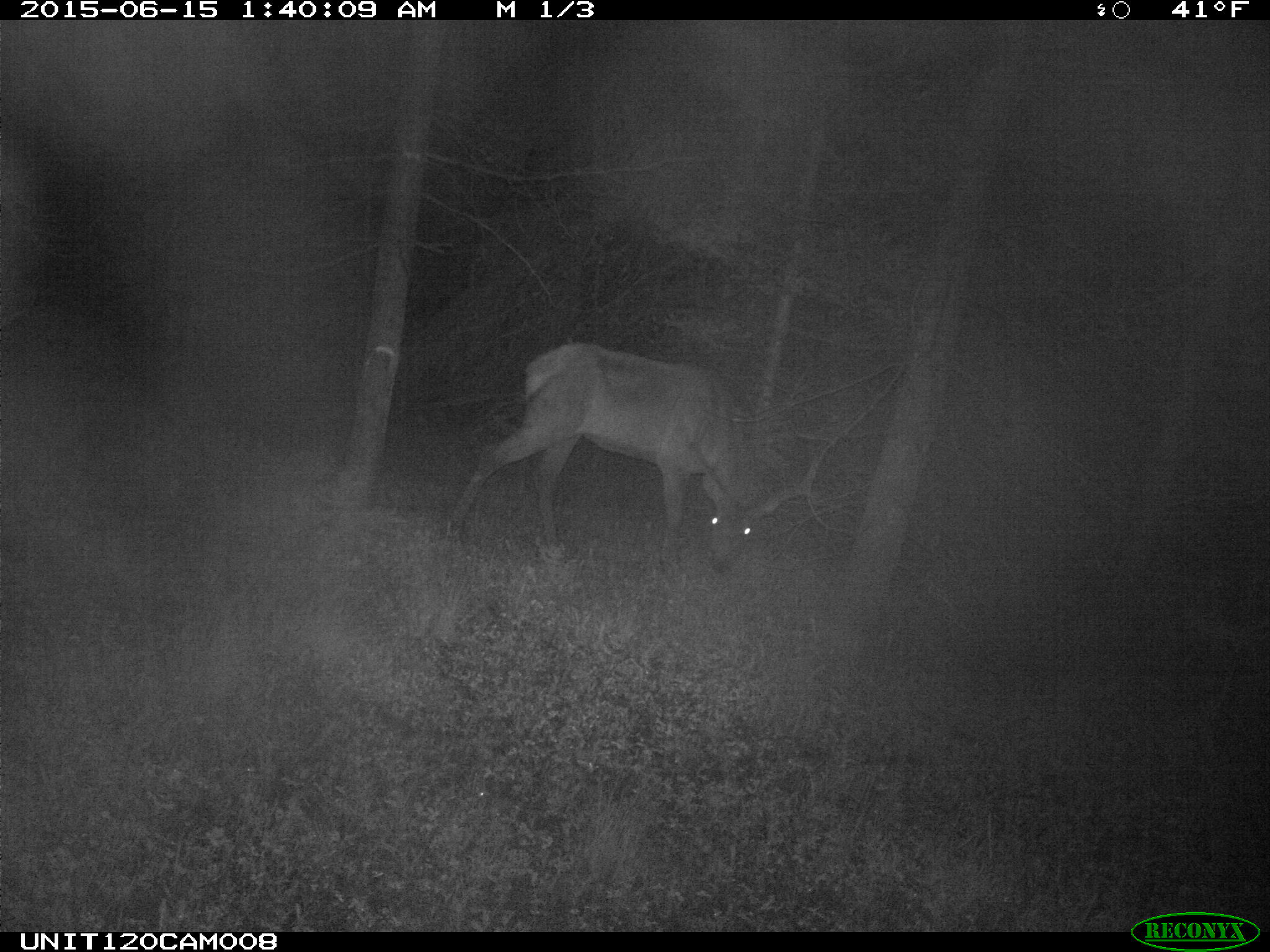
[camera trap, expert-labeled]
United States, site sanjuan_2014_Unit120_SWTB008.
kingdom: Animalia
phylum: Chordata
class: Mammalia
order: Artiodactyla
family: Cervidae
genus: Cervus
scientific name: Cervus elaphus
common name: red deer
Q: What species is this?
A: Cervus elaphus (red deer).